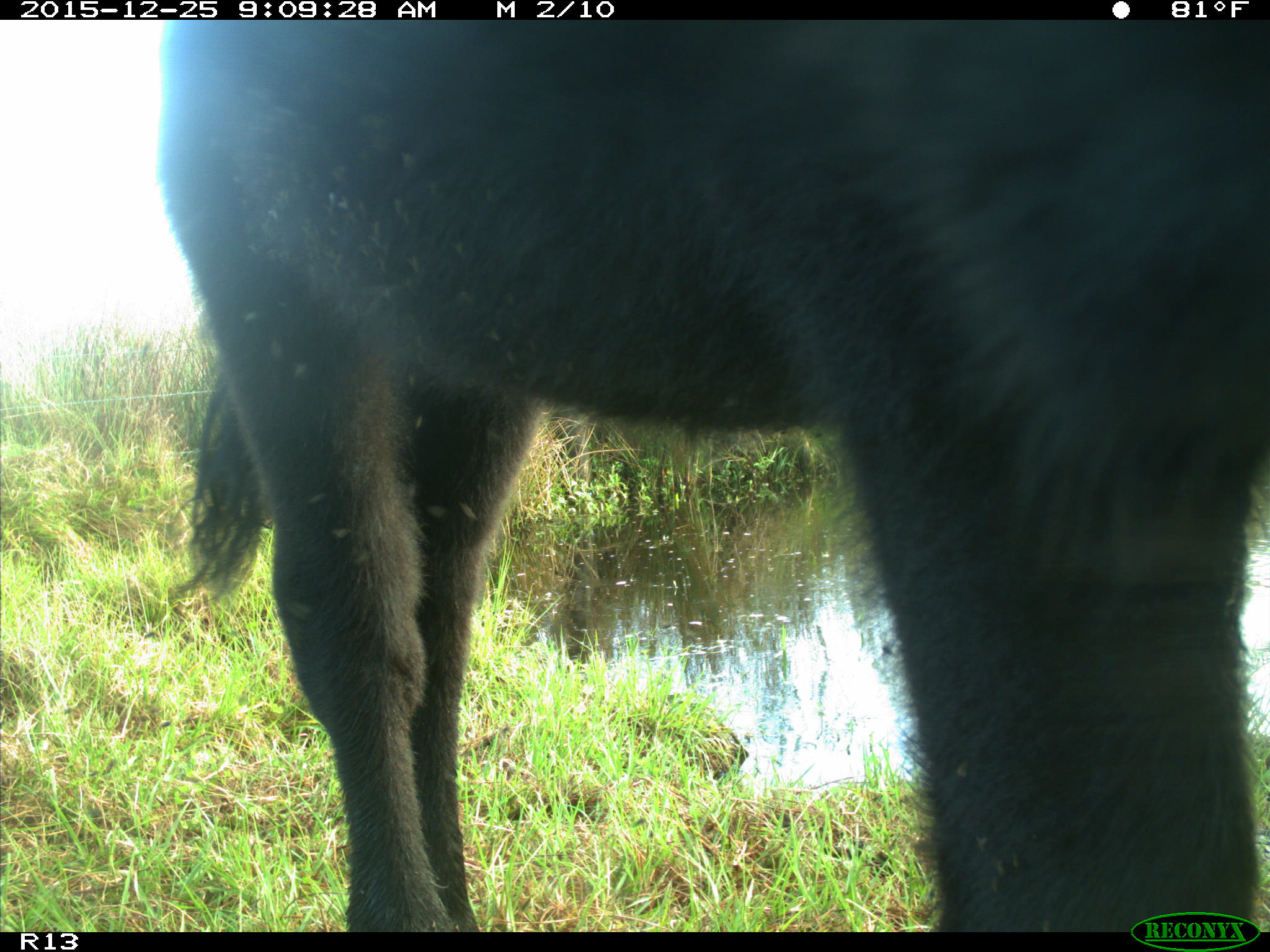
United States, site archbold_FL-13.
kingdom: Animalia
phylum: Chordata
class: Mammalia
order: Artiodactyla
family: Bovidae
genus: Bos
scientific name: Bos taurus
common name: domestic cow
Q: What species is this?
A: Bos taurus (domestic cow).